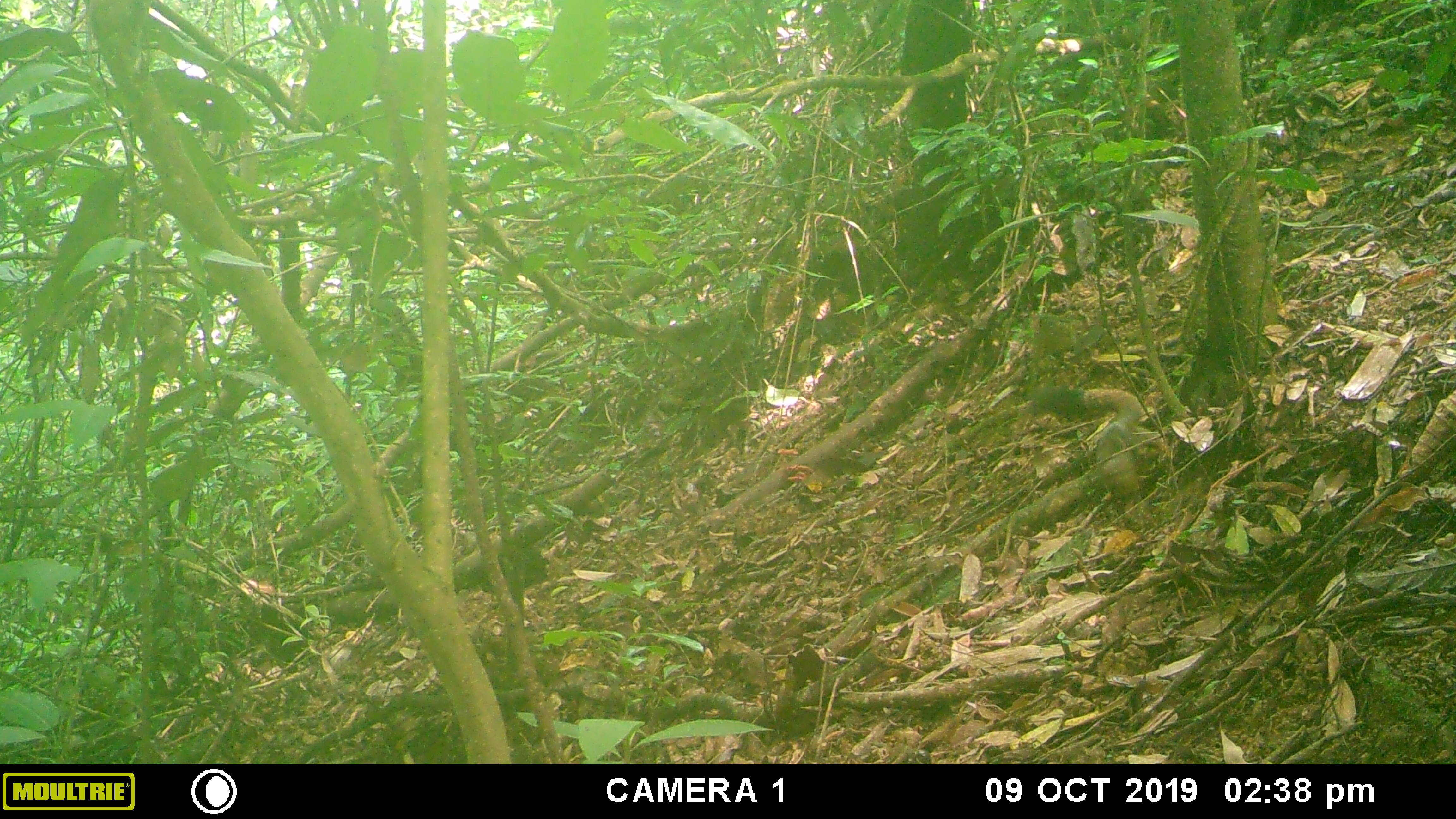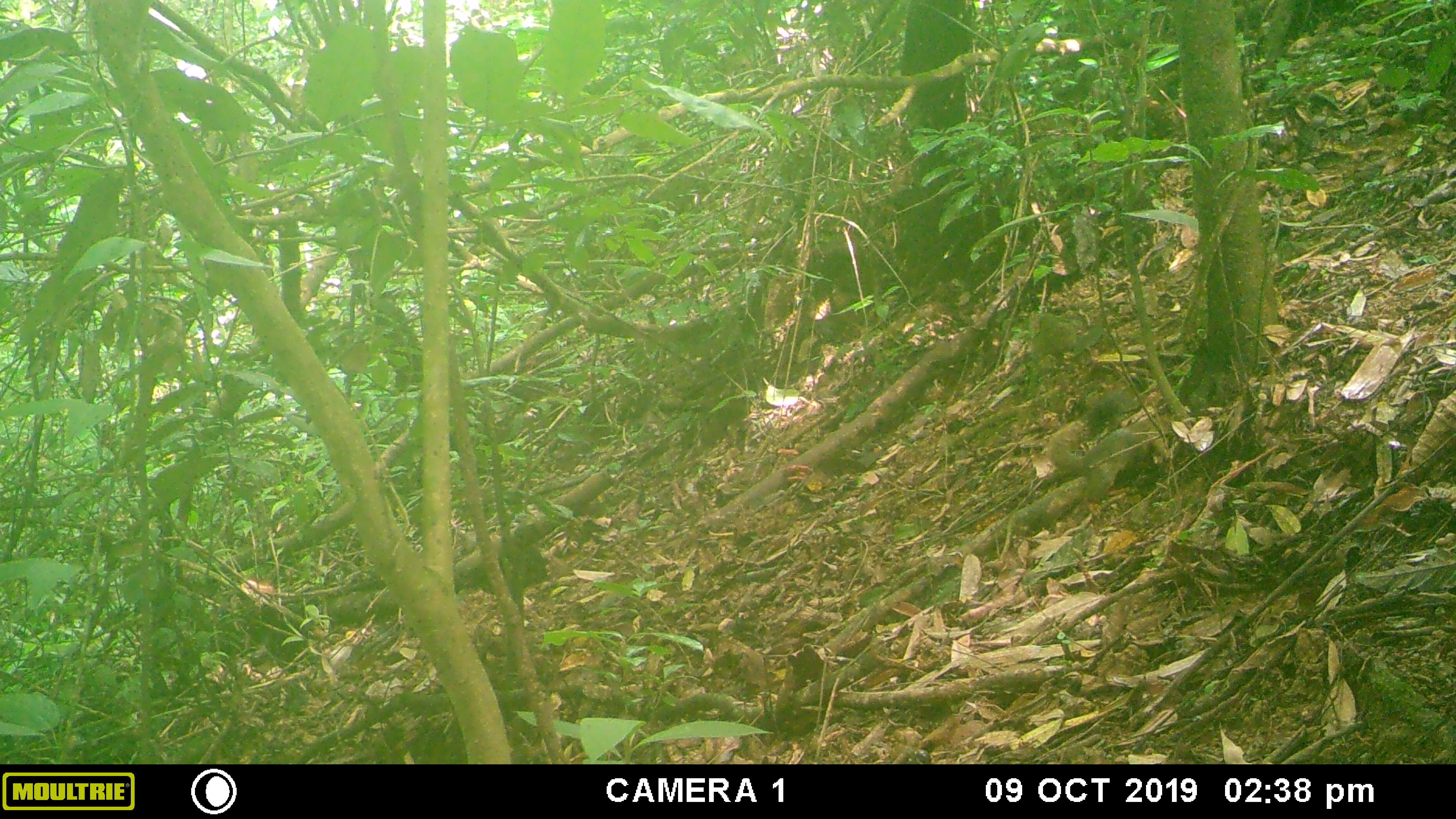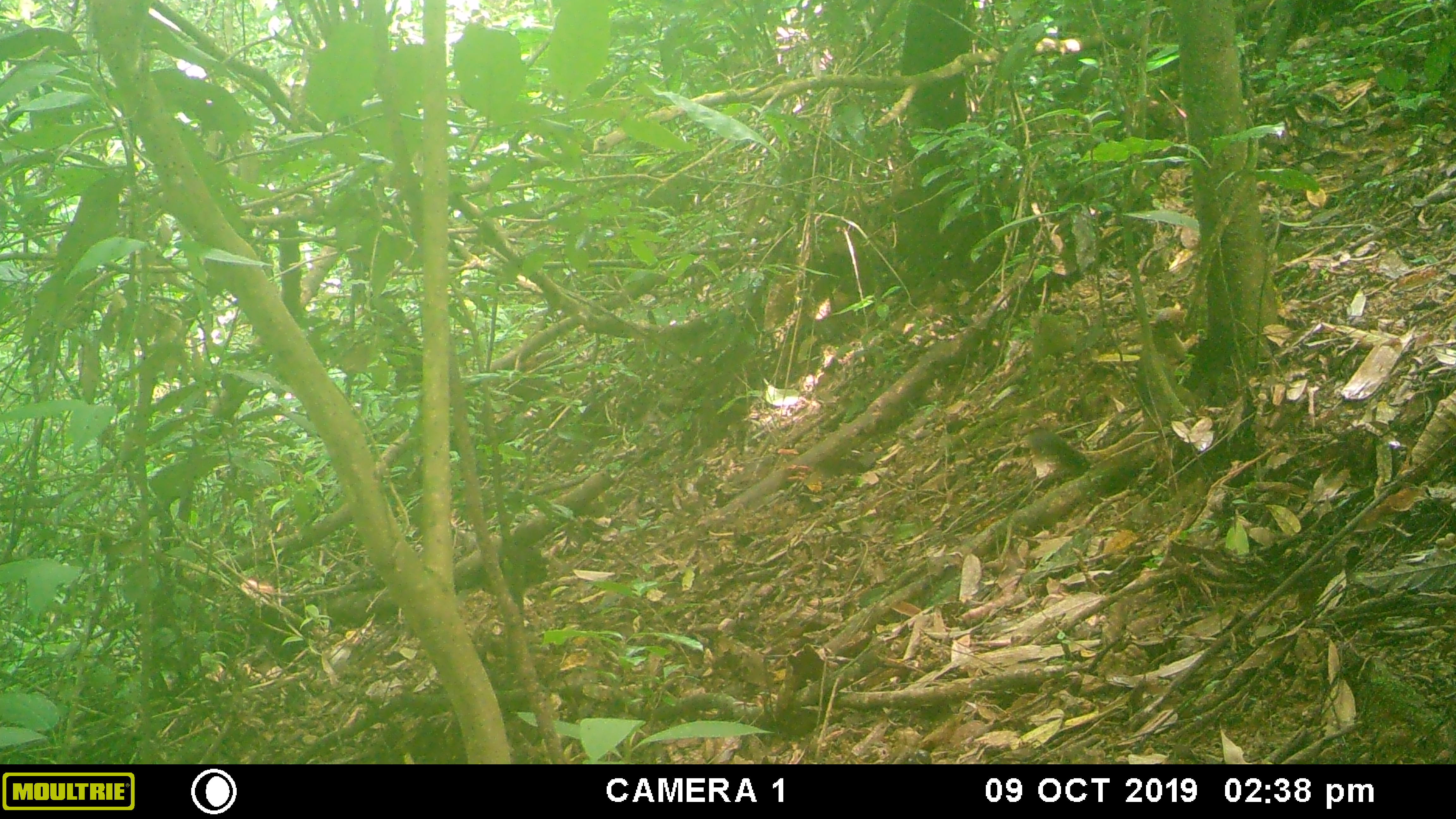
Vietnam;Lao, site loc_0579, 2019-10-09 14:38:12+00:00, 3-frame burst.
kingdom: Animalia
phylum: Chordata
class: Mammalia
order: Rodentia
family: Sciuridae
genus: Callosciurus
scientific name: Callosciurus erythraeus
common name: pallas's squirrel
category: pallass squirrel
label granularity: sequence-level